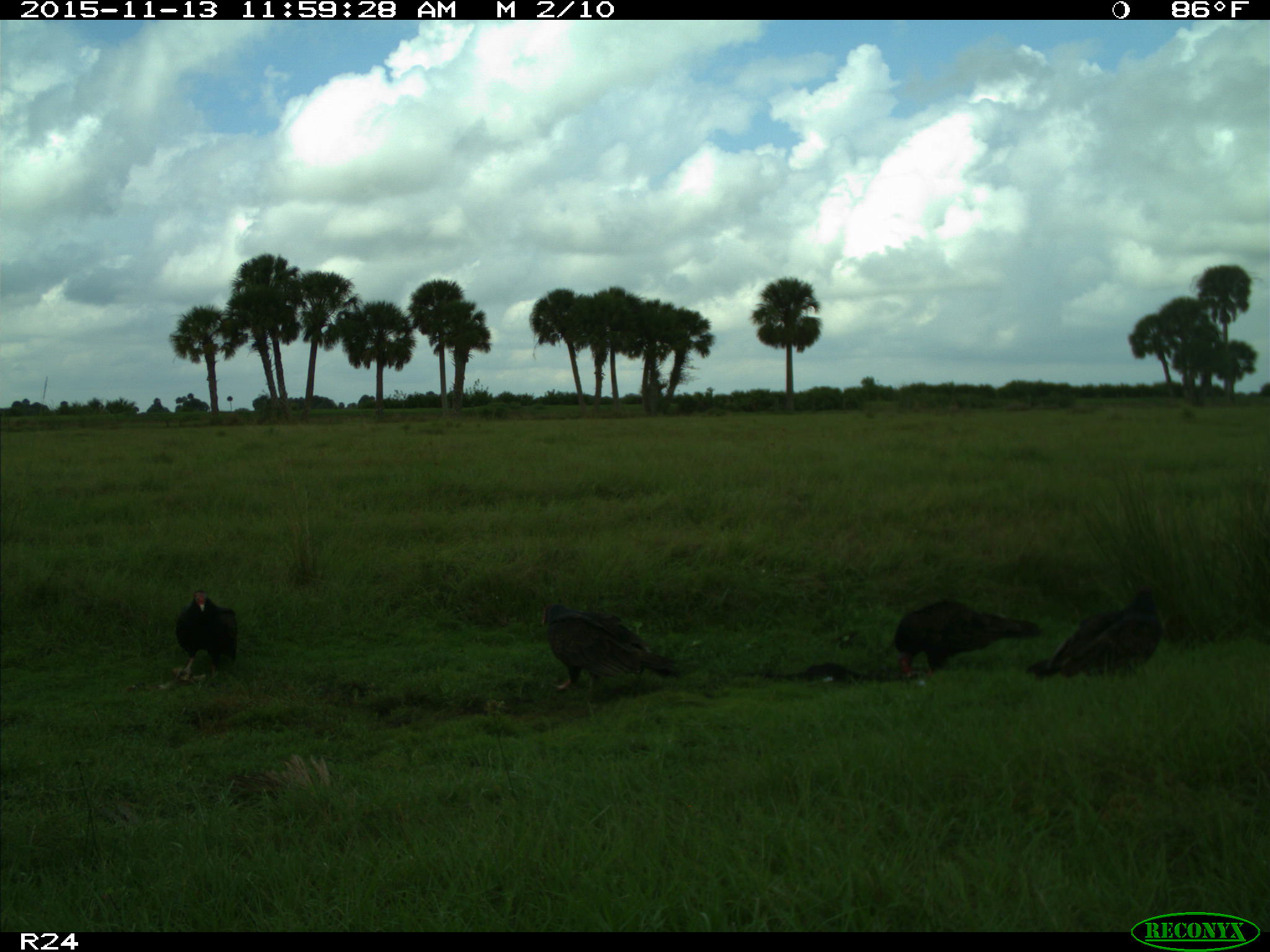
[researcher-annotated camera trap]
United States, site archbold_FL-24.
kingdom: Animalia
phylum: Chordata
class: Aves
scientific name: Aves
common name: birds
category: unidentified bird